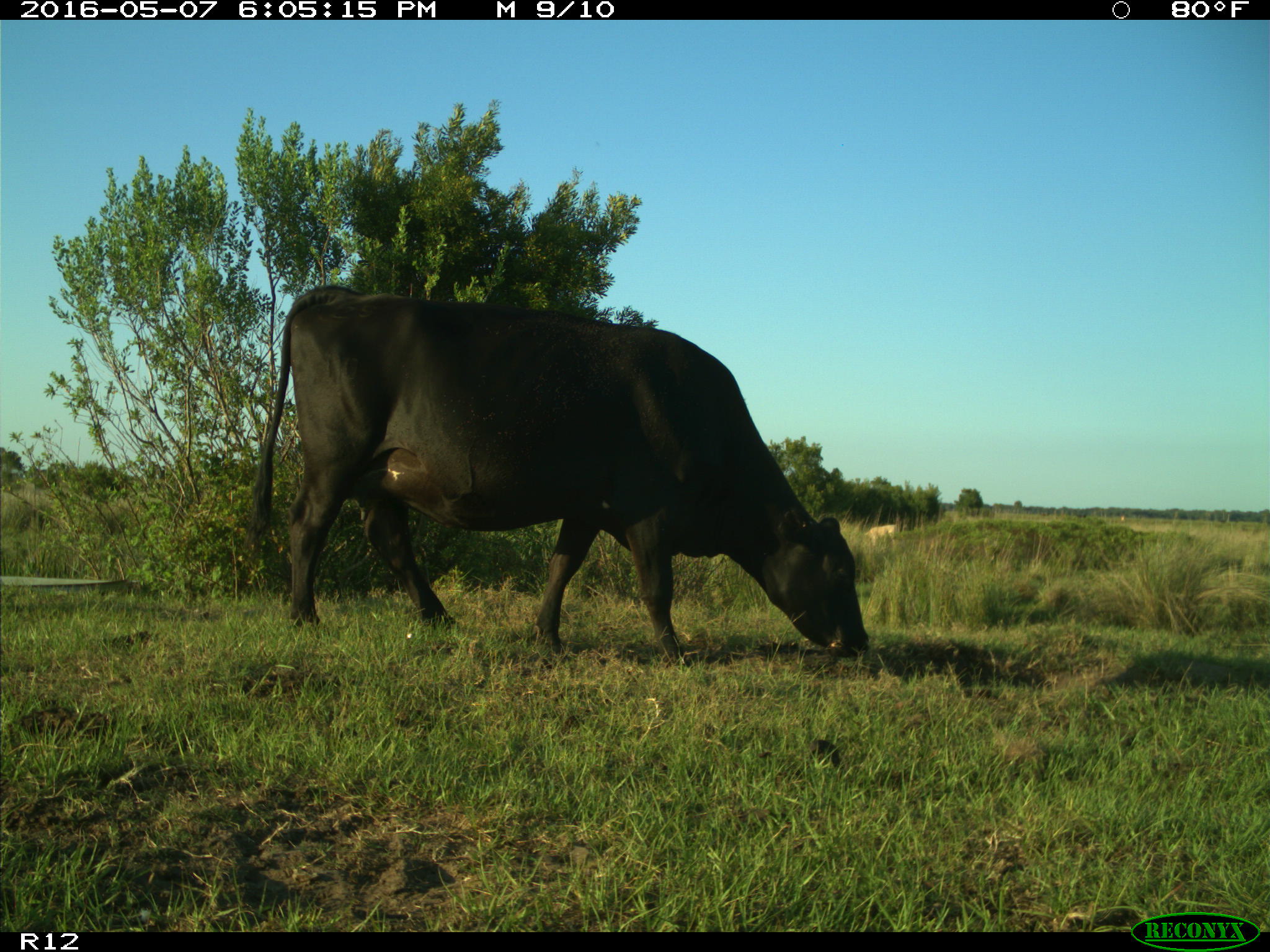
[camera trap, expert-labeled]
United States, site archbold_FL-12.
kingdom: Animalia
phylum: Chordata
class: Mammalia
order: Artiodactyla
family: Bovidae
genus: Bos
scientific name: Bos taurus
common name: domestic cow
Bos taurus (domestic cow).